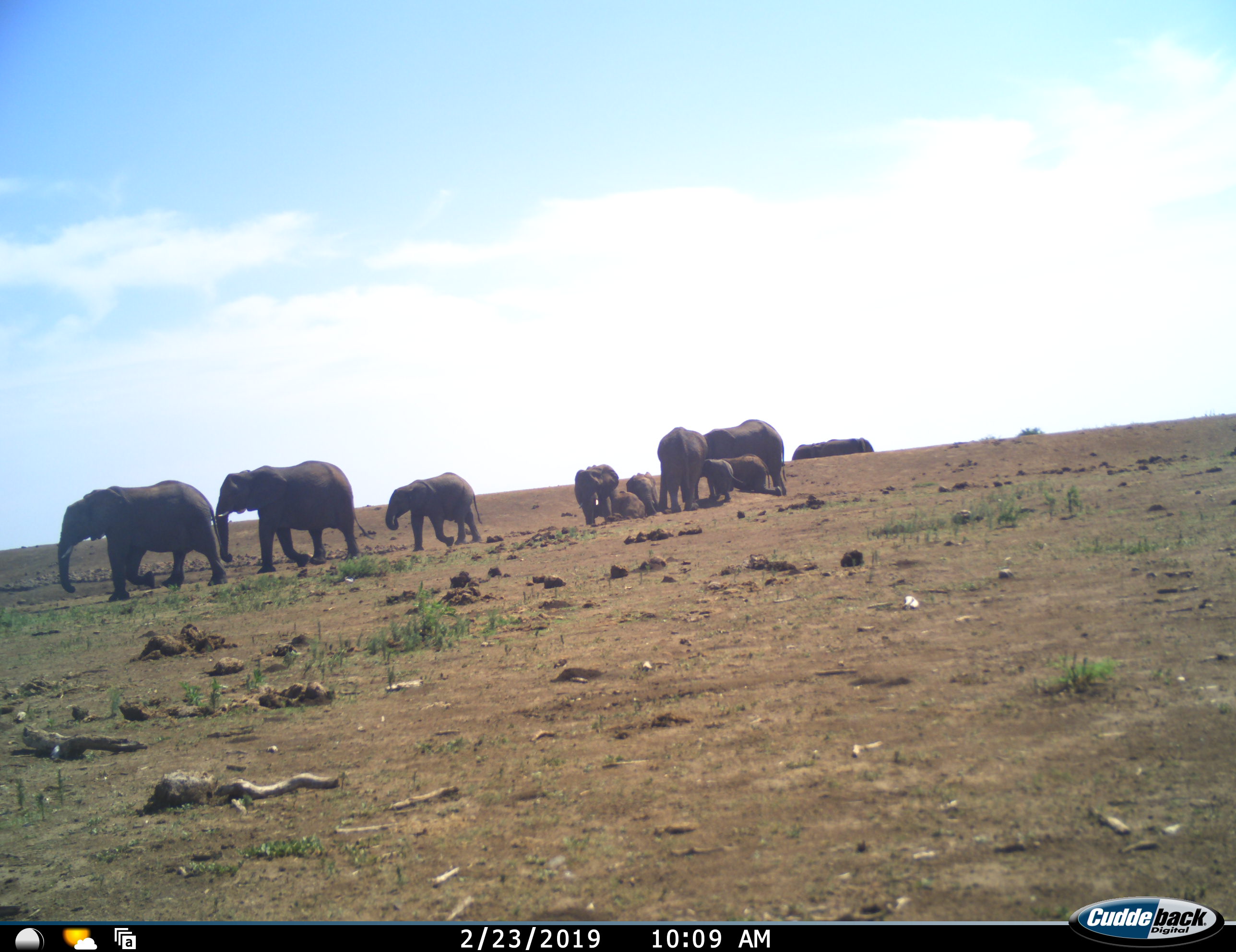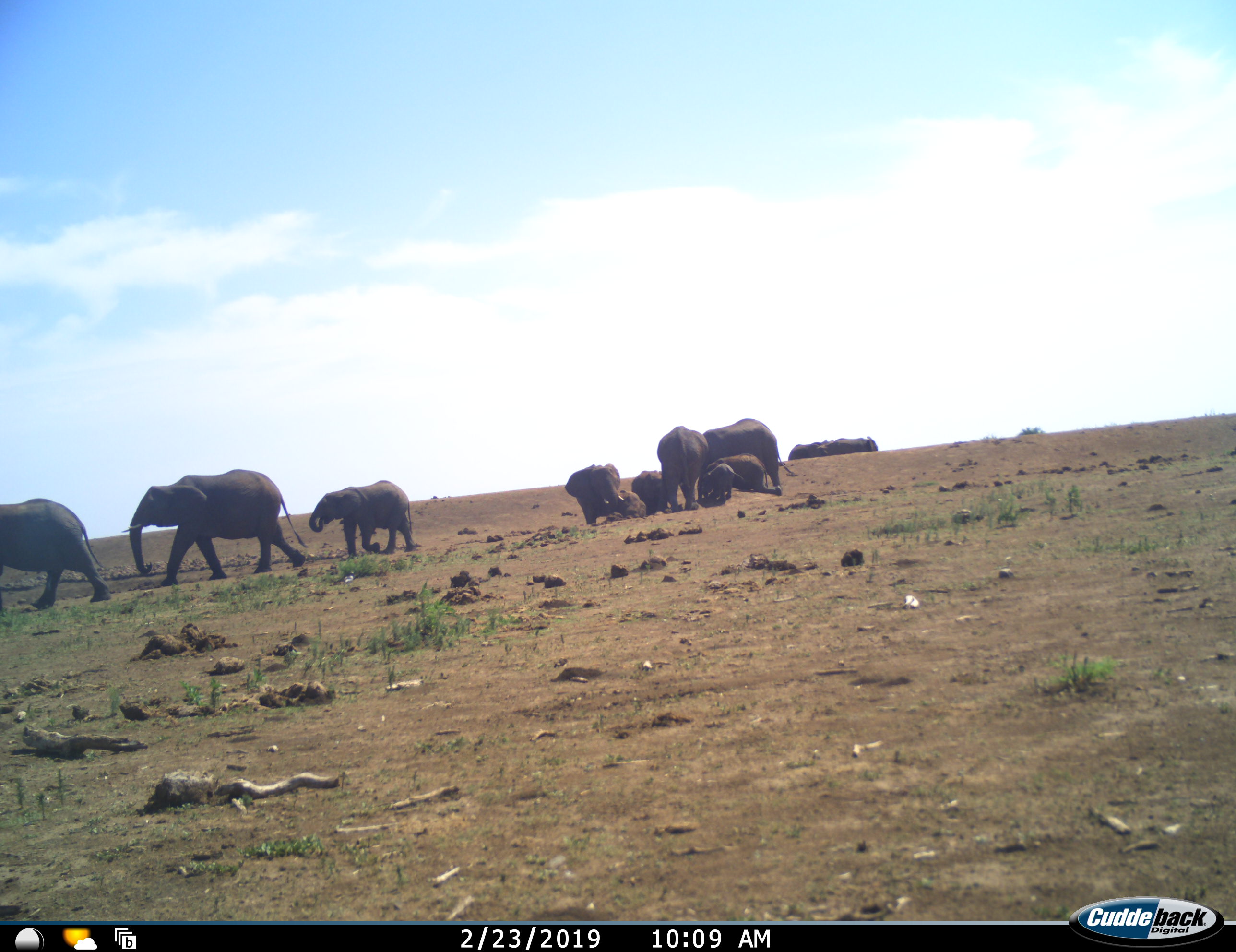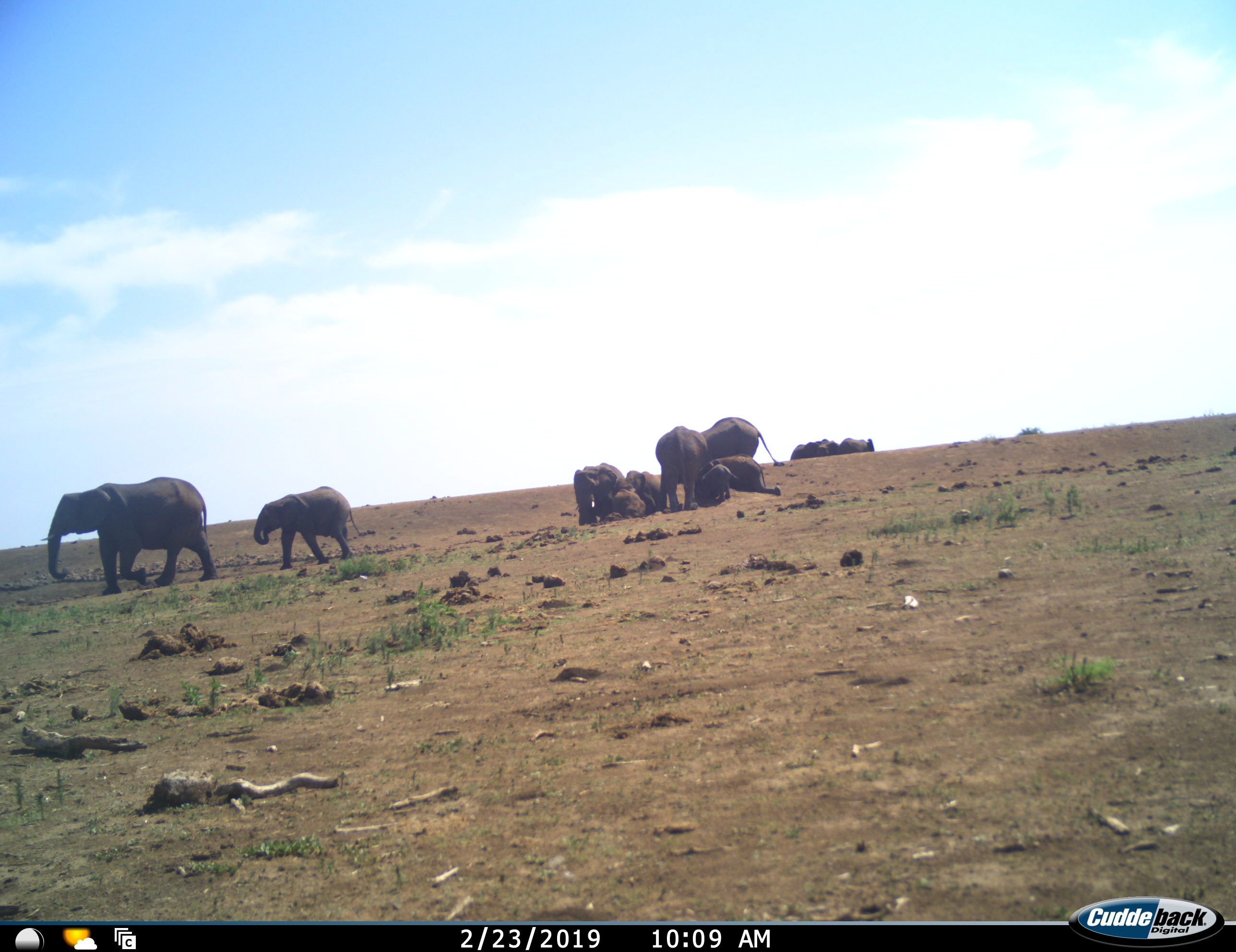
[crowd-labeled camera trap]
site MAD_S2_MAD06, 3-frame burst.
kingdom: Animalia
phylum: Chordata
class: Mammalia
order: Proboscidea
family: Elephantidae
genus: Loxodonta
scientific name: Loxodonta africana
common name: african bush elephant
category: elephant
Elephant (african bush elephant) (Loxodonta africana), count 10. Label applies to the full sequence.